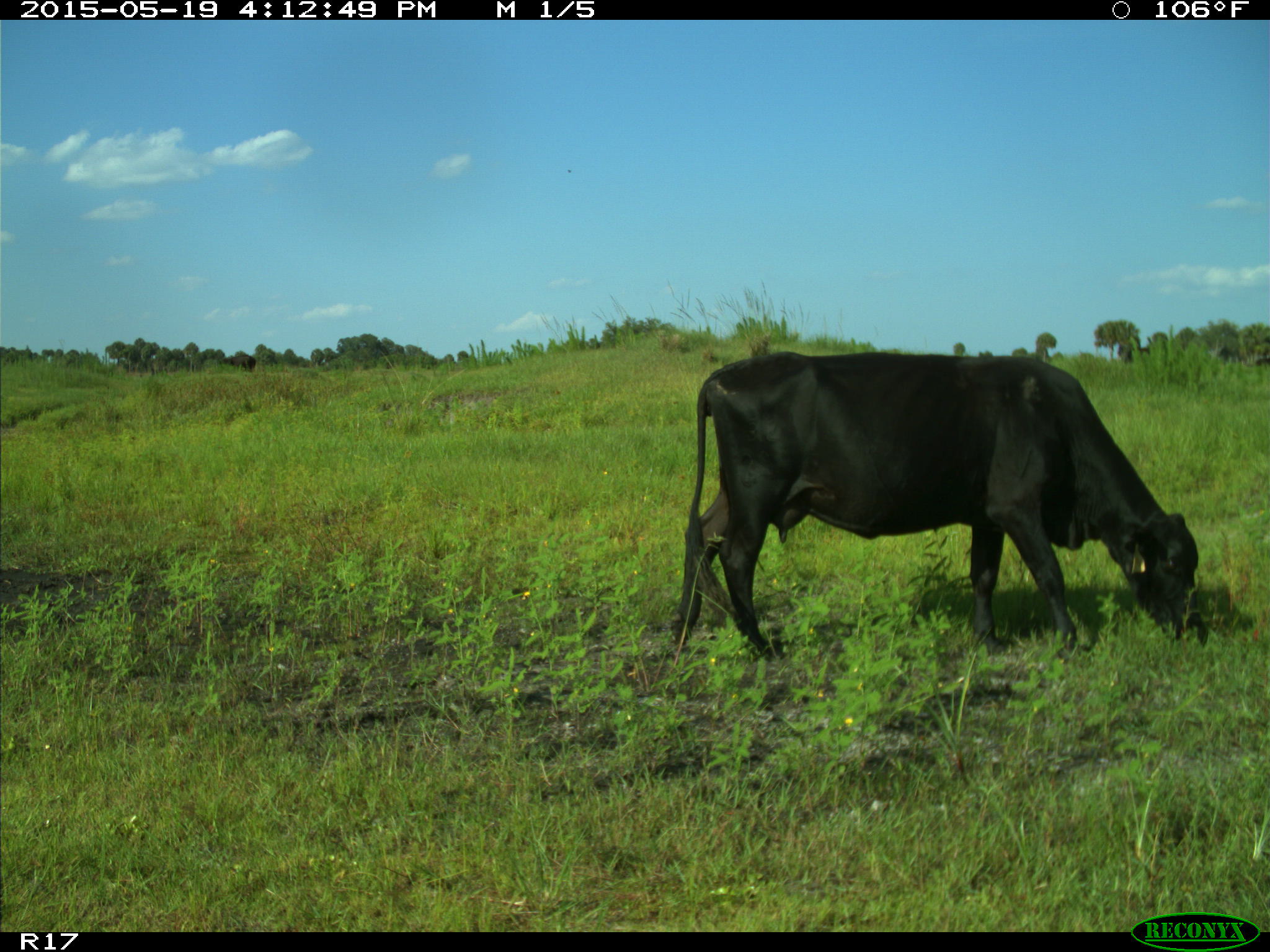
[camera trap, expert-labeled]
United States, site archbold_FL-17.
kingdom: Animalia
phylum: Chordata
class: Mammalia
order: Artiodactyla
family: Bovidae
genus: Bos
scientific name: Bos taurus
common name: domestic cow